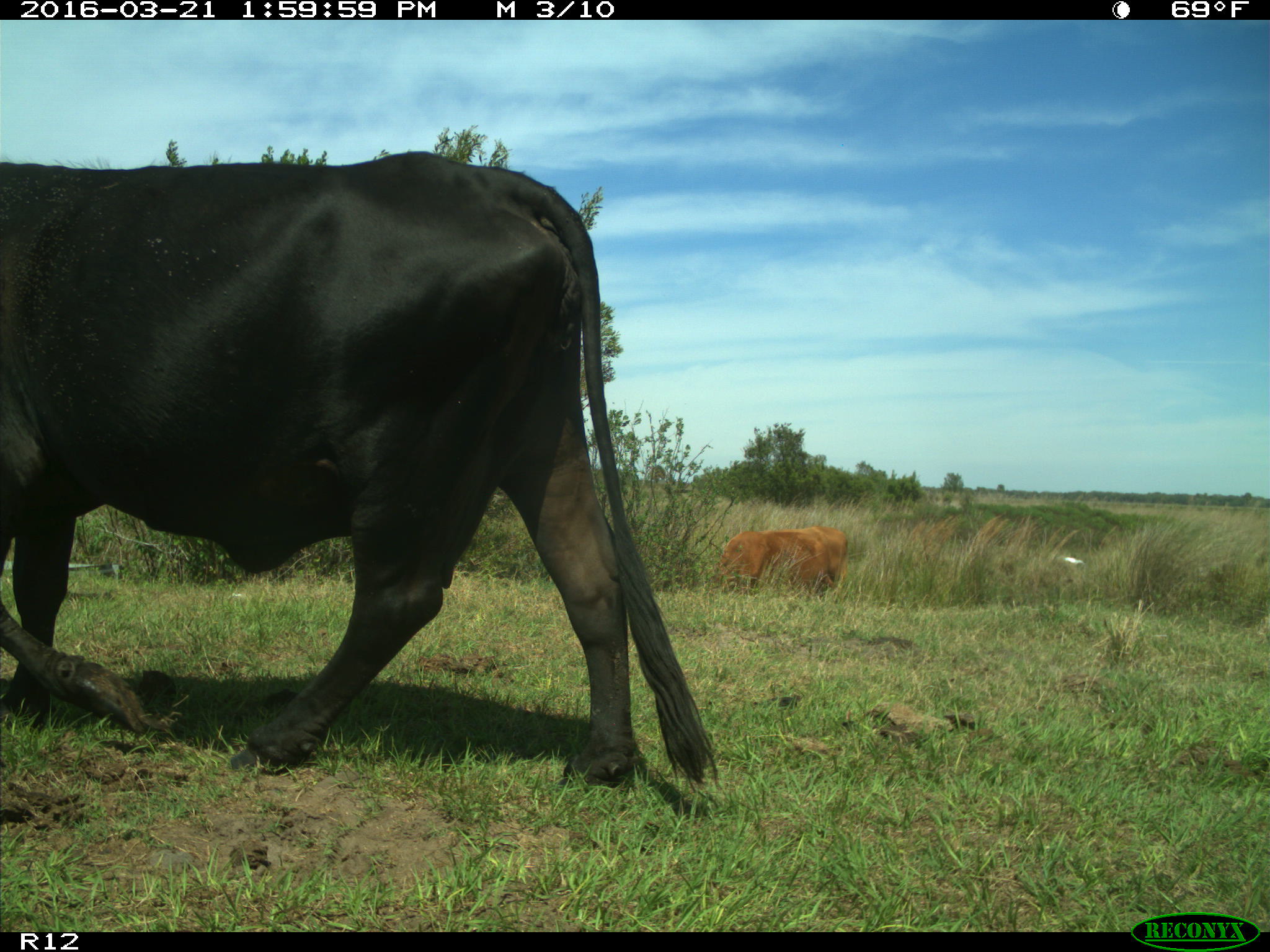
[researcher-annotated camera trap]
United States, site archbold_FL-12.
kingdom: Animalia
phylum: Chordata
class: Mammalia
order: Artiodactyla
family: Bovidae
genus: Bos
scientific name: Bos taurus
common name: domestic cow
Bos taurus (domestic cow).